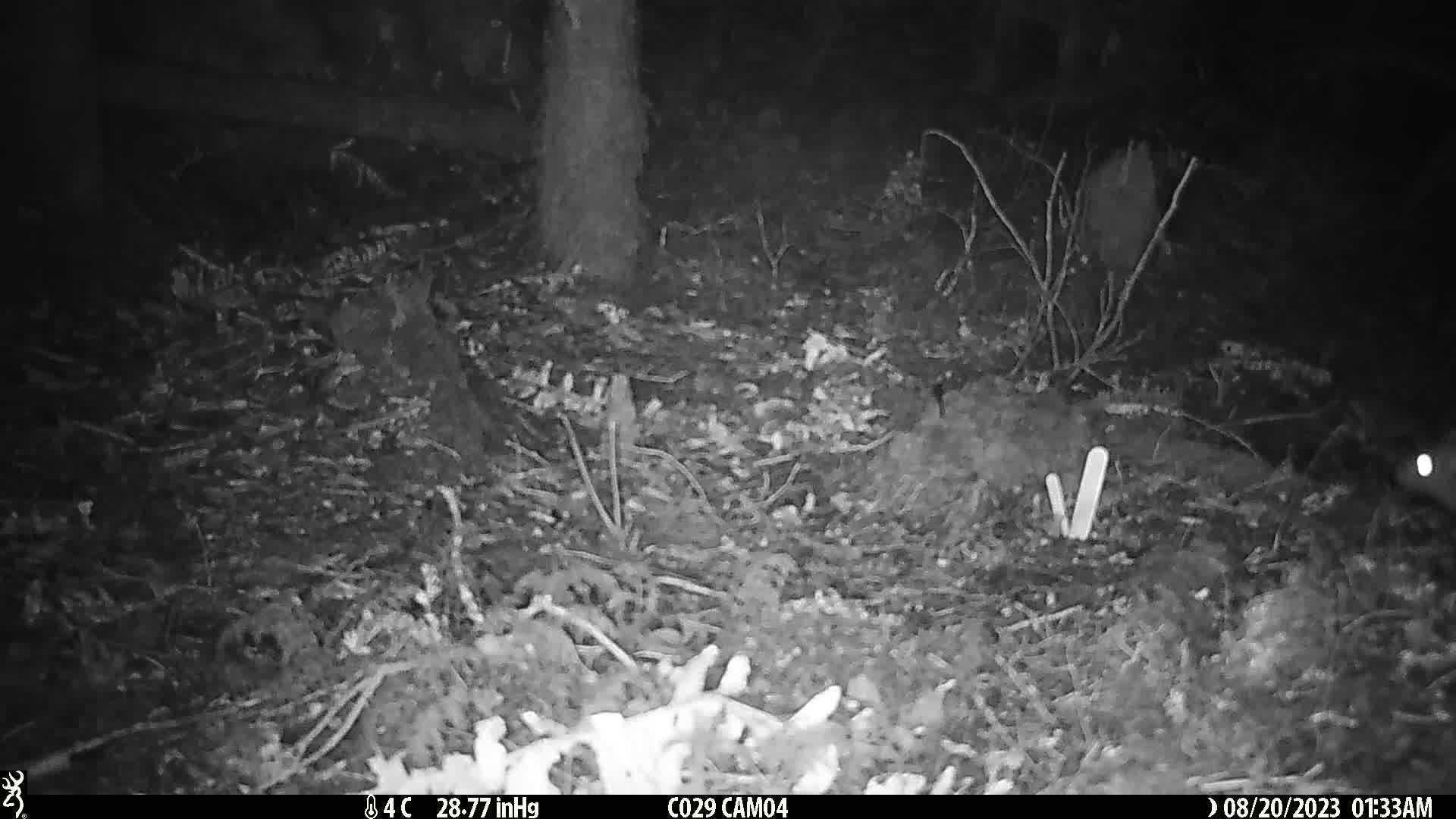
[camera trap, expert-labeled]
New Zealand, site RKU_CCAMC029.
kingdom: Animalia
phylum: Chordata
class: Mammalia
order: Rodentia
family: Muridae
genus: Rattus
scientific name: Rattus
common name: rat